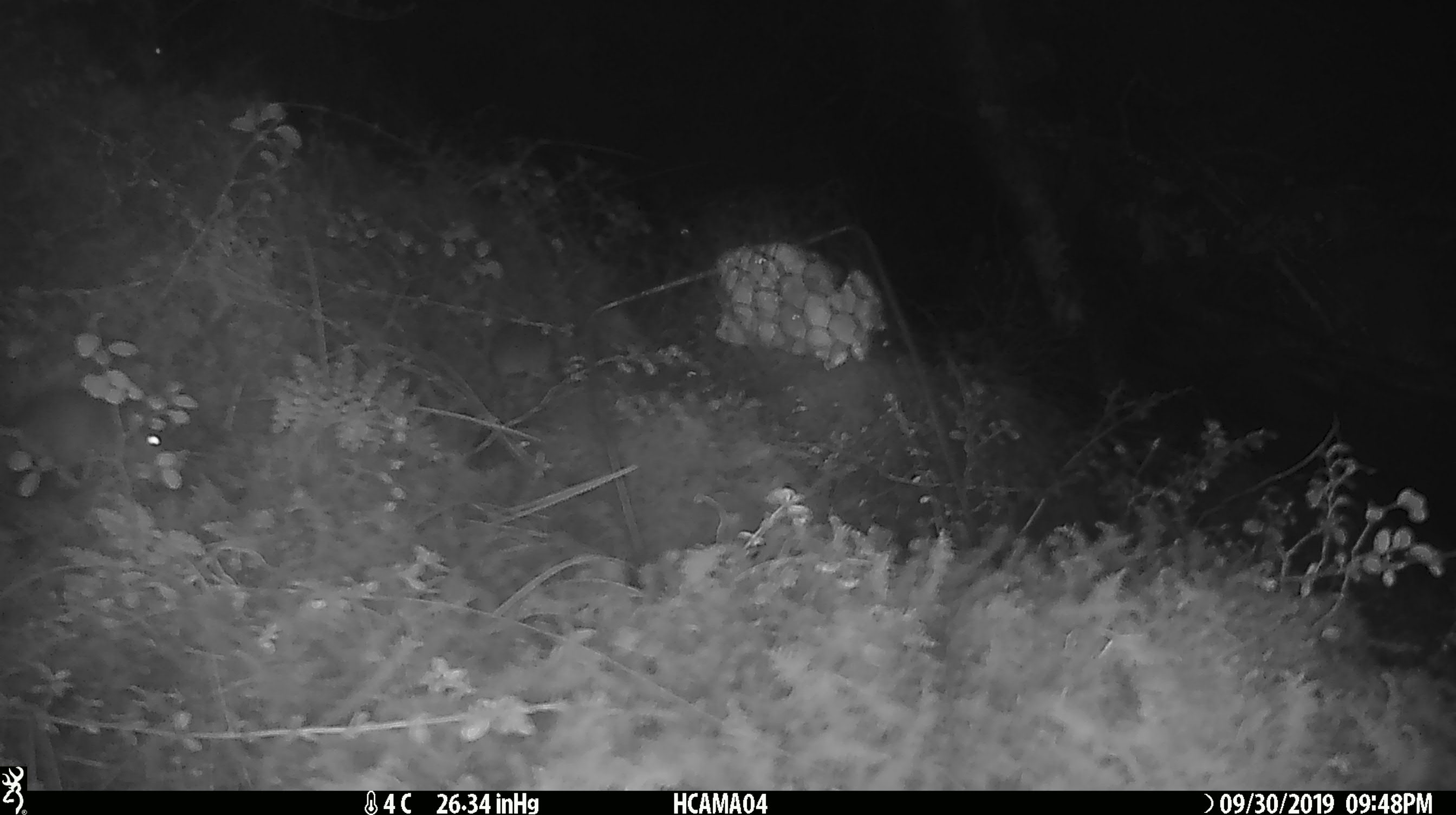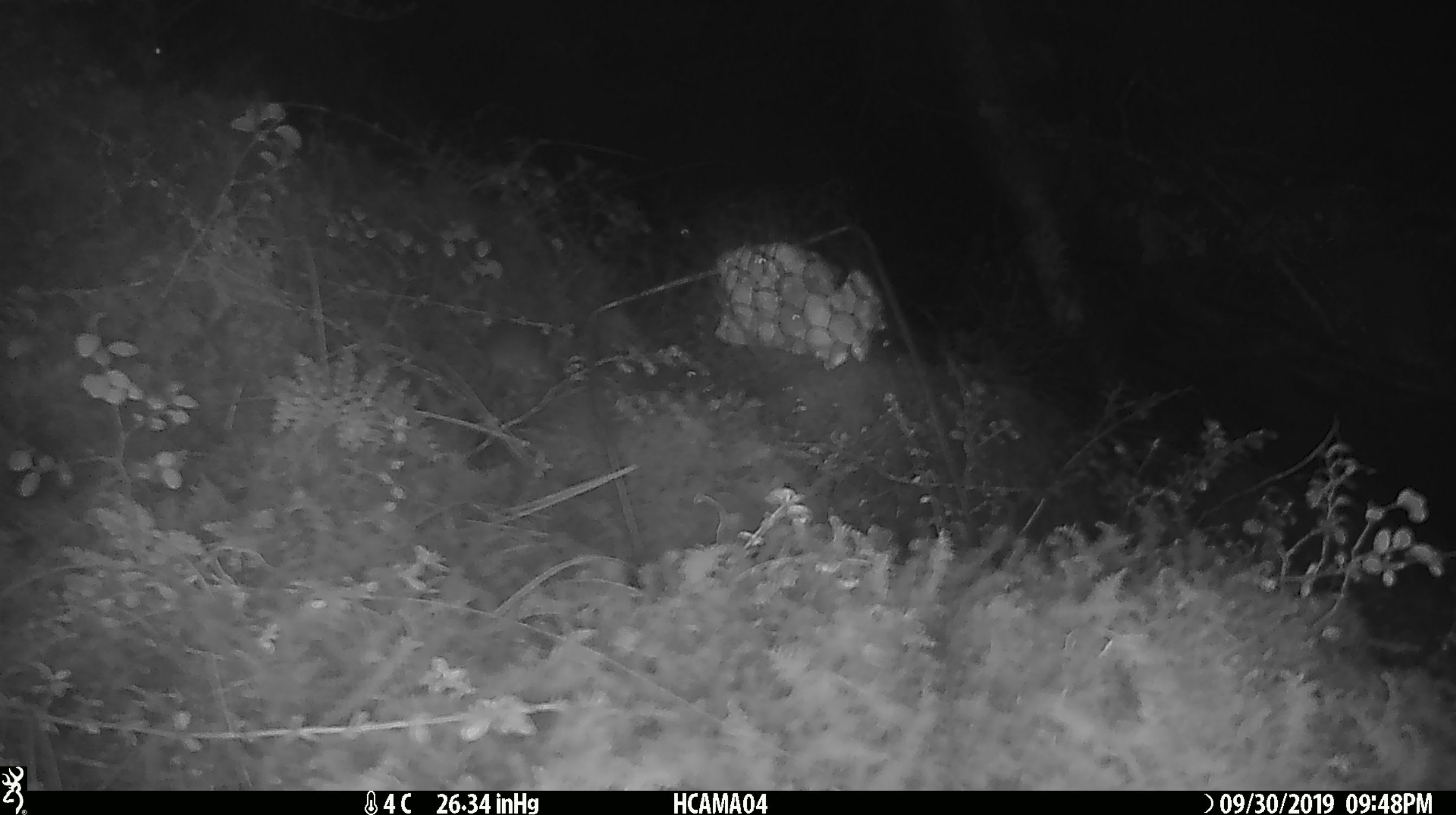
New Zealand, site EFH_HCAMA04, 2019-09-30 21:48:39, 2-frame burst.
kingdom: Animalia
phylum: Chordata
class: Mammalia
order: Rodentia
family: Muridae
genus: Mus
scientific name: Mus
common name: mouse